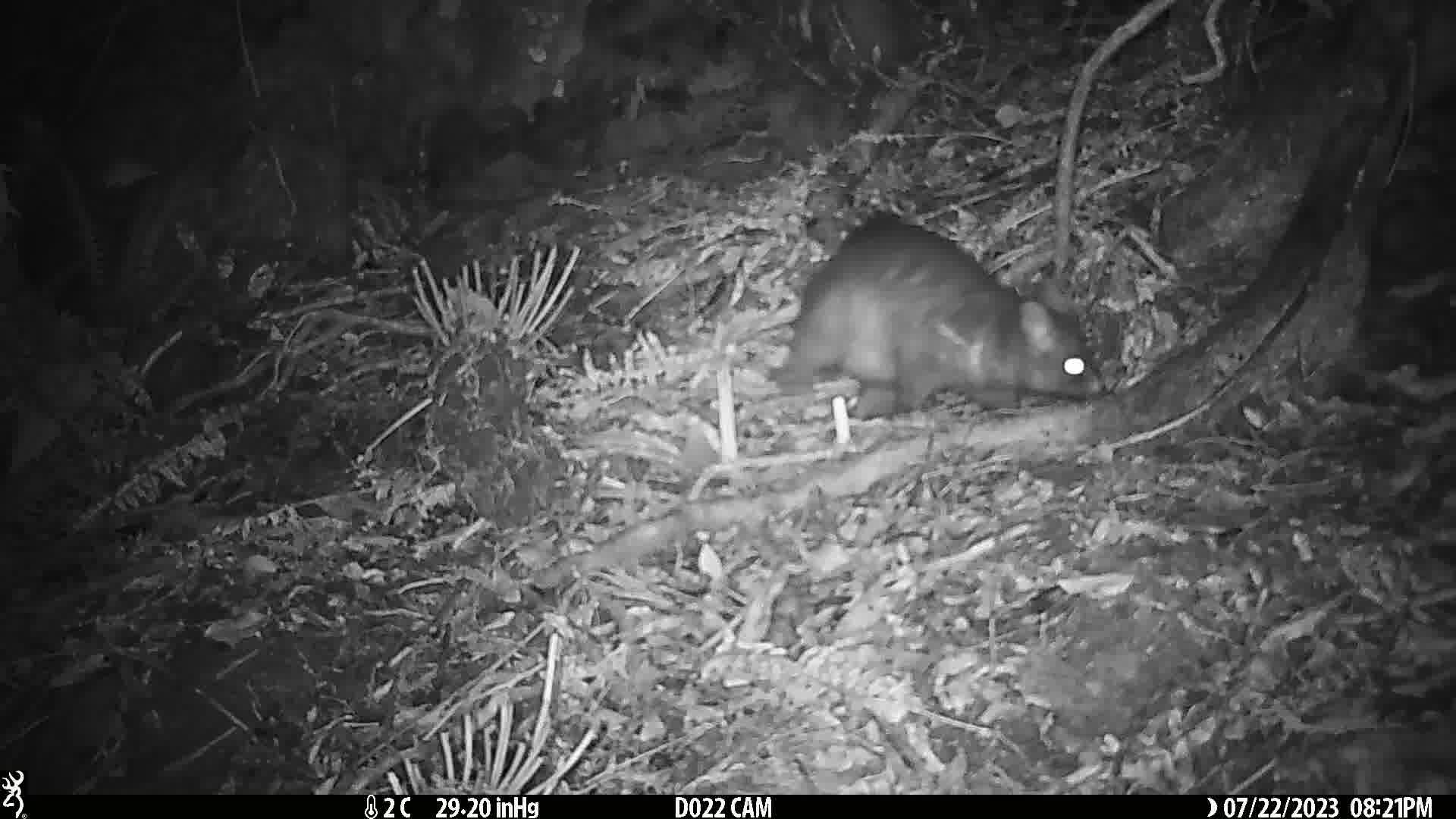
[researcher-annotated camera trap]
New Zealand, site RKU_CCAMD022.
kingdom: Animalia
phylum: Chordata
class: Mammalia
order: Diprotodontia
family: Phalangeridae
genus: Trichosurus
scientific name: Trichosurus vulpecula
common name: common brushtail possum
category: possum